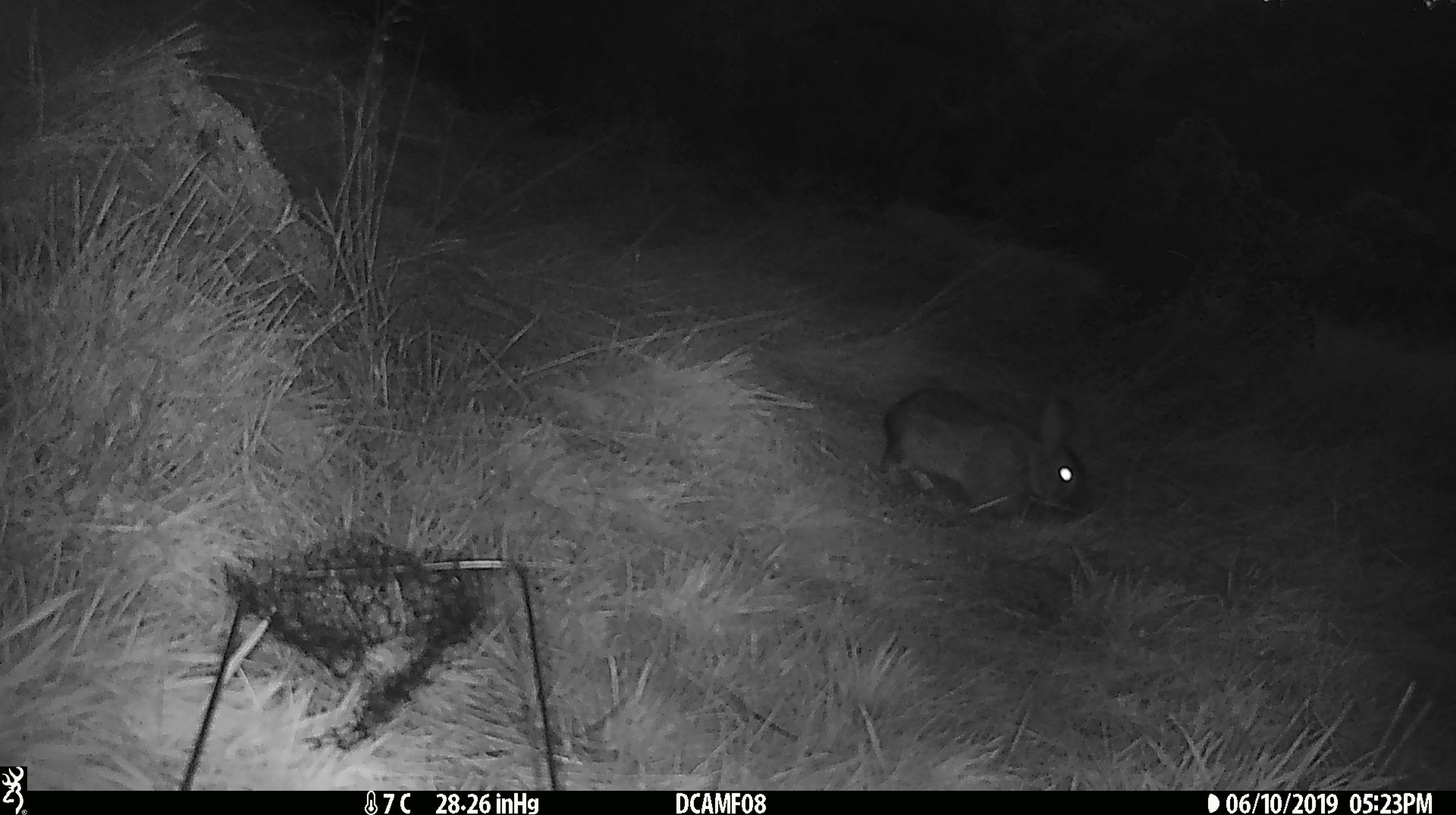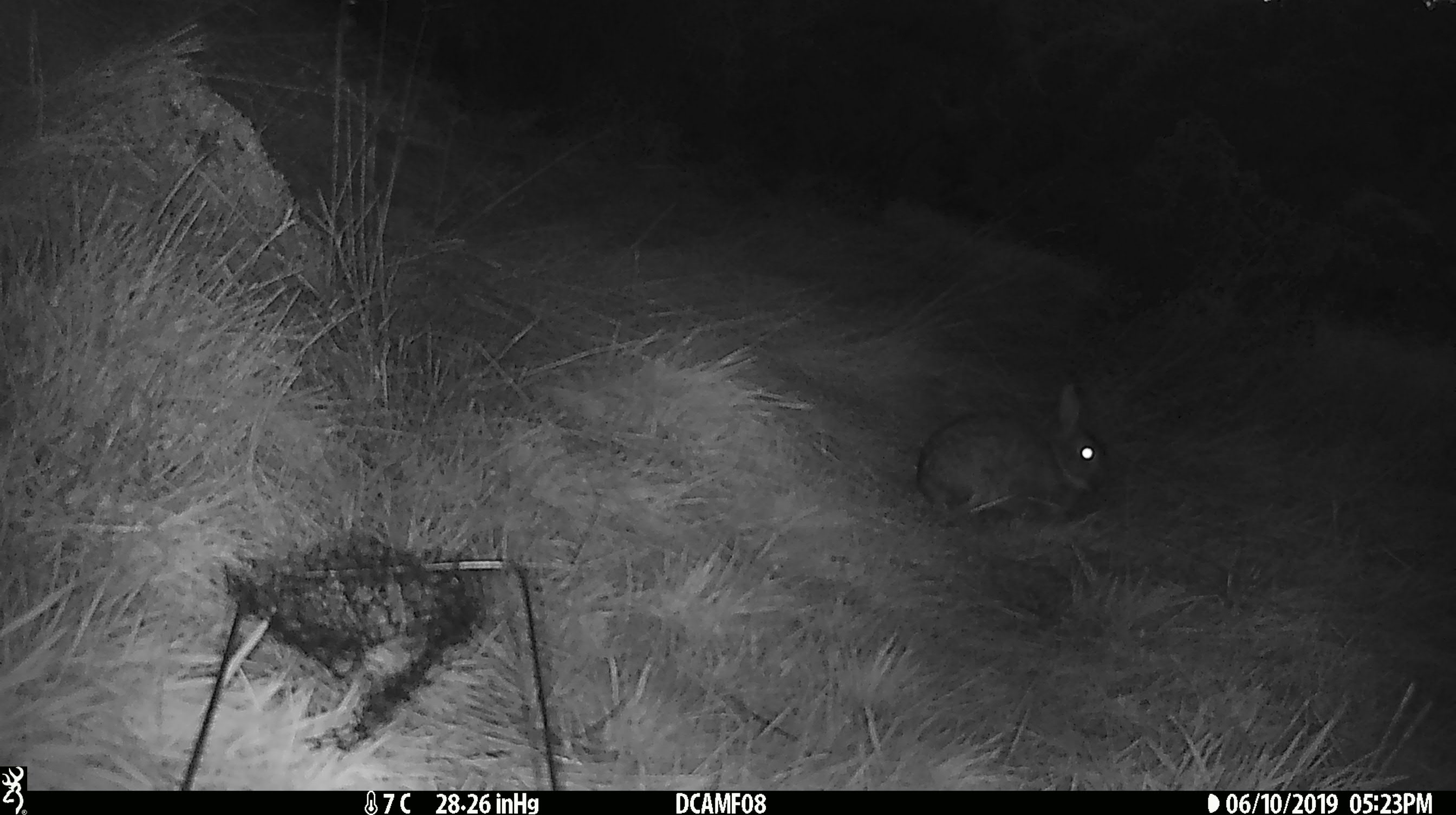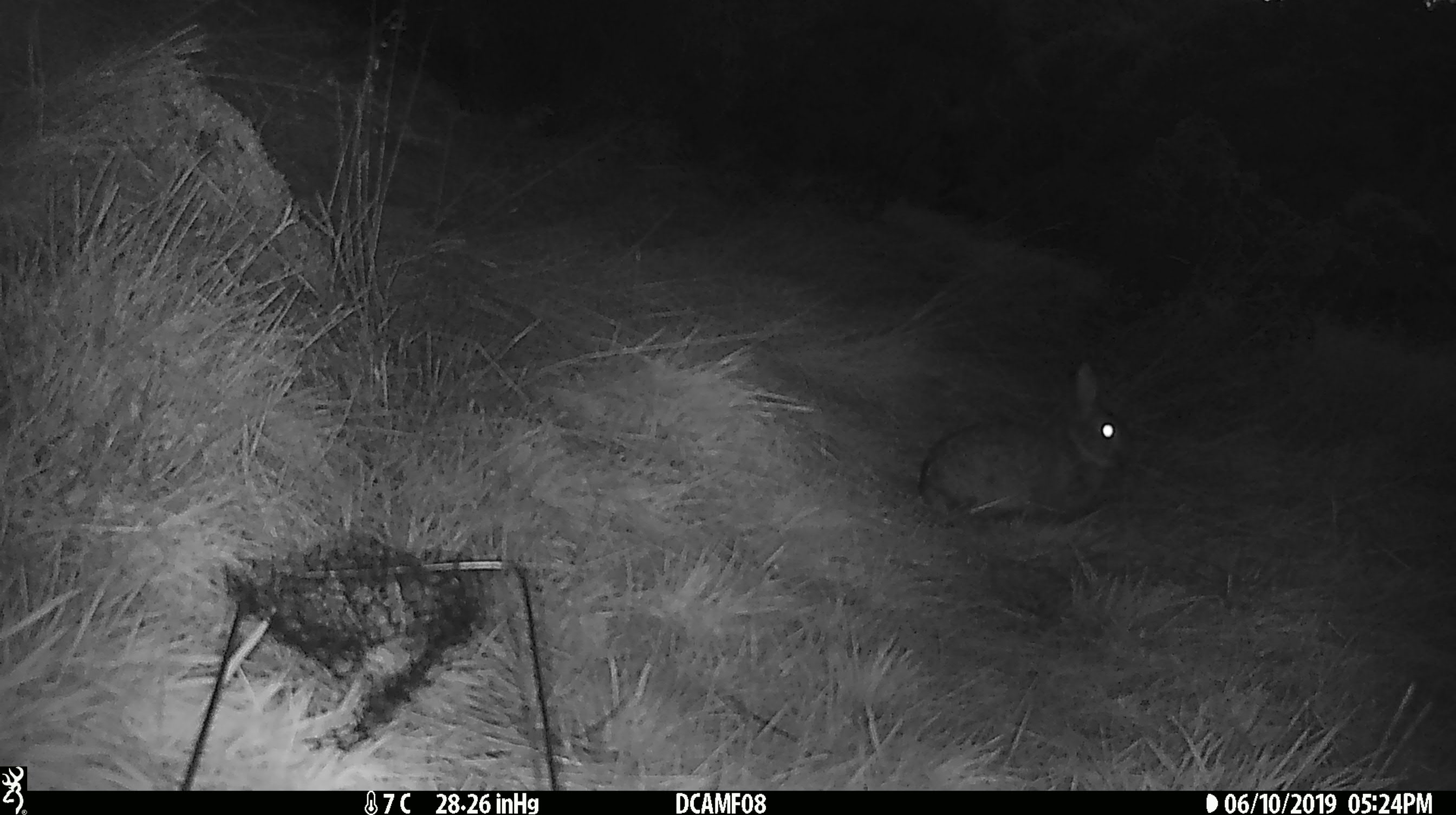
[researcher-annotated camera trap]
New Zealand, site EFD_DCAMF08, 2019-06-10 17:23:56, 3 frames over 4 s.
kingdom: Animalia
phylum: Chordata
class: Mammalia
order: Lagomorpha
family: Leporidae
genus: Oryctolagus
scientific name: Oryctolagus cuniculus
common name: european rabbit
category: rabbit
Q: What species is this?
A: Rabbit (european rabbit) (Oryctolagus cuniculus).